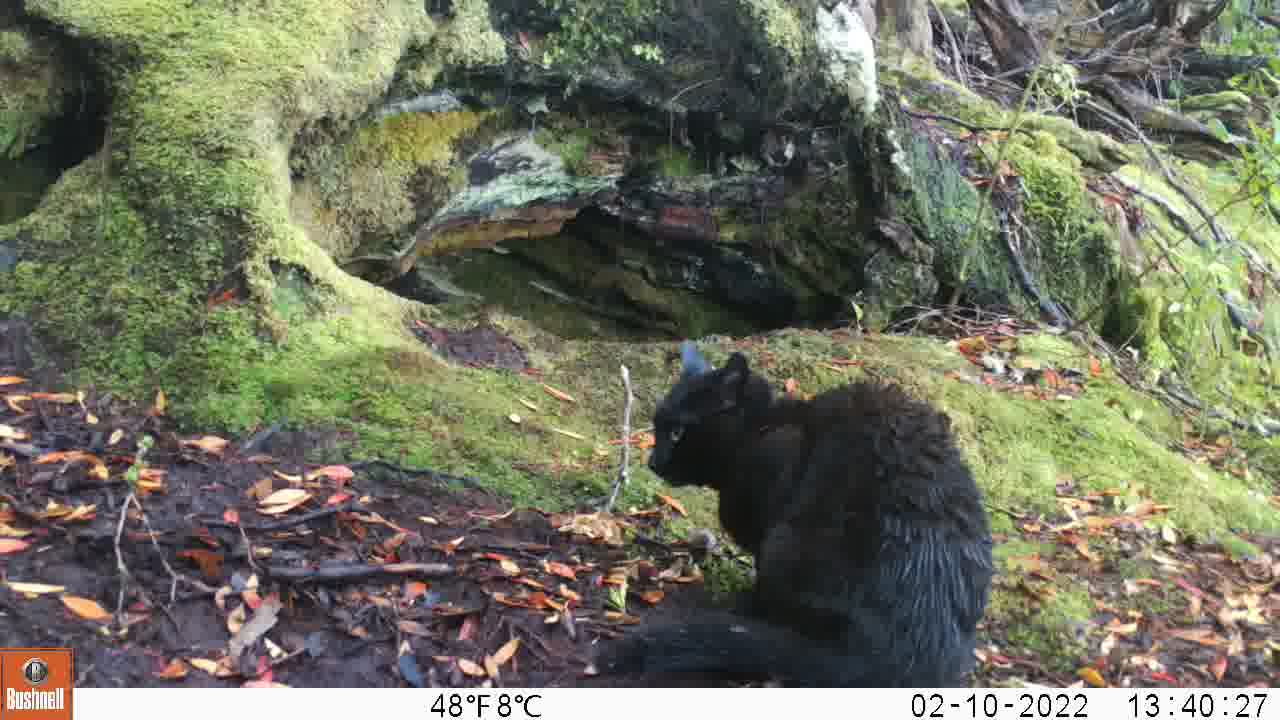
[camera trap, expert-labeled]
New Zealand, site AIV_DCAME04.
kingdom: Animalia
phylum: Chordata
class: Mammalia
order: Carnivora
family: Felidae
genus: Felis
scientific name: Felis catus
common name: domestic cat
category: cat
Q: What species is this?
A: Cat (domestic cat) (Felis catus).